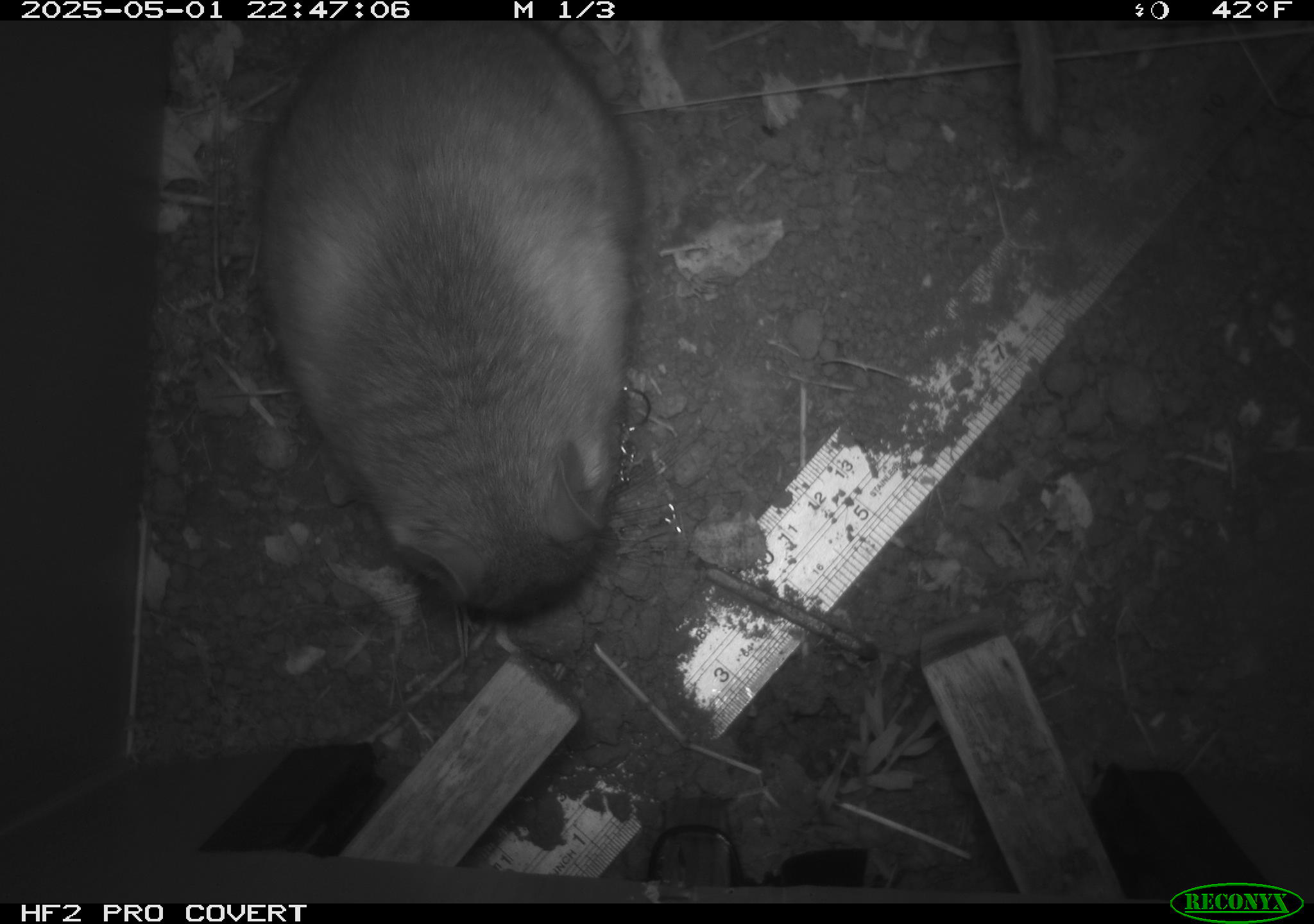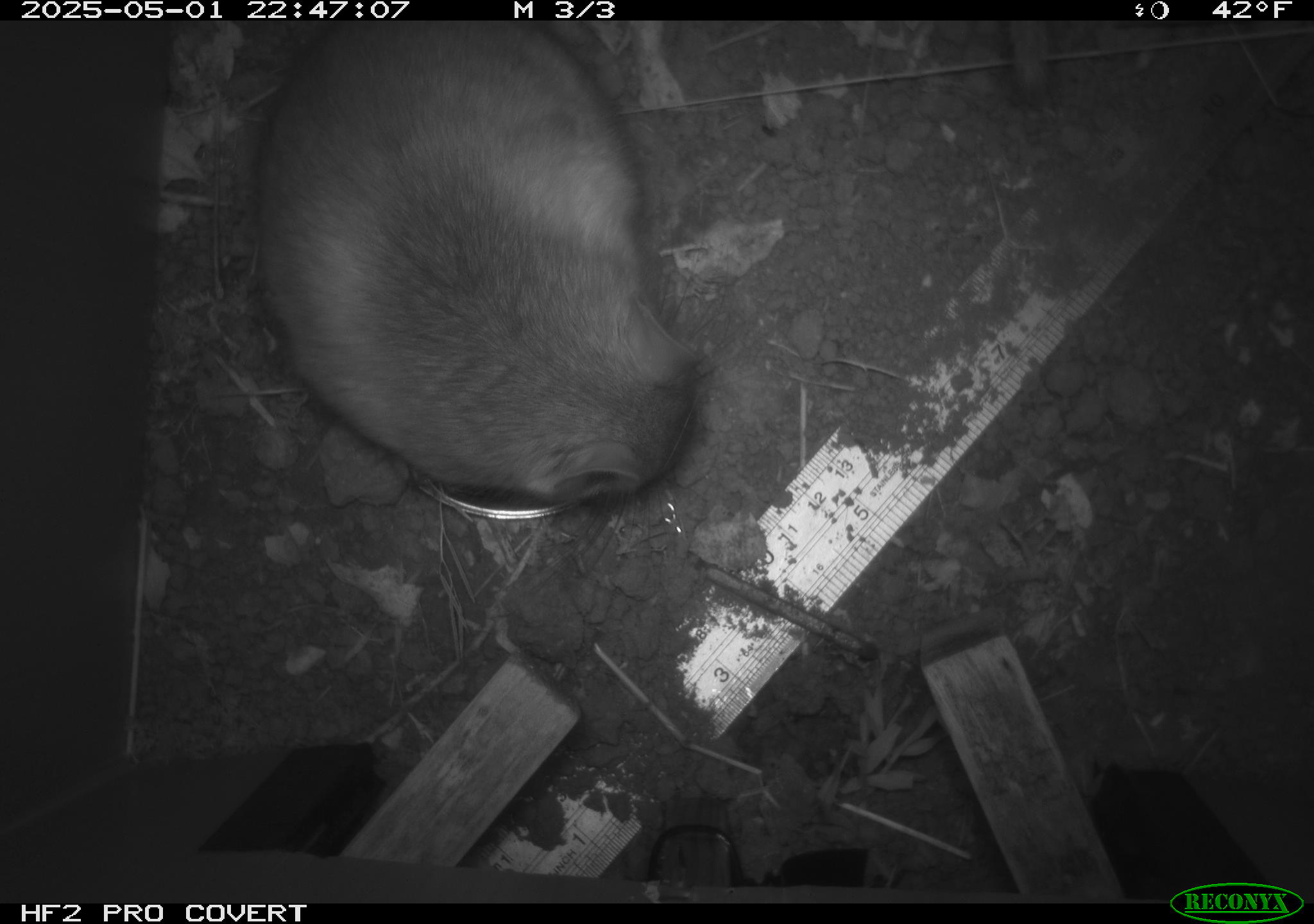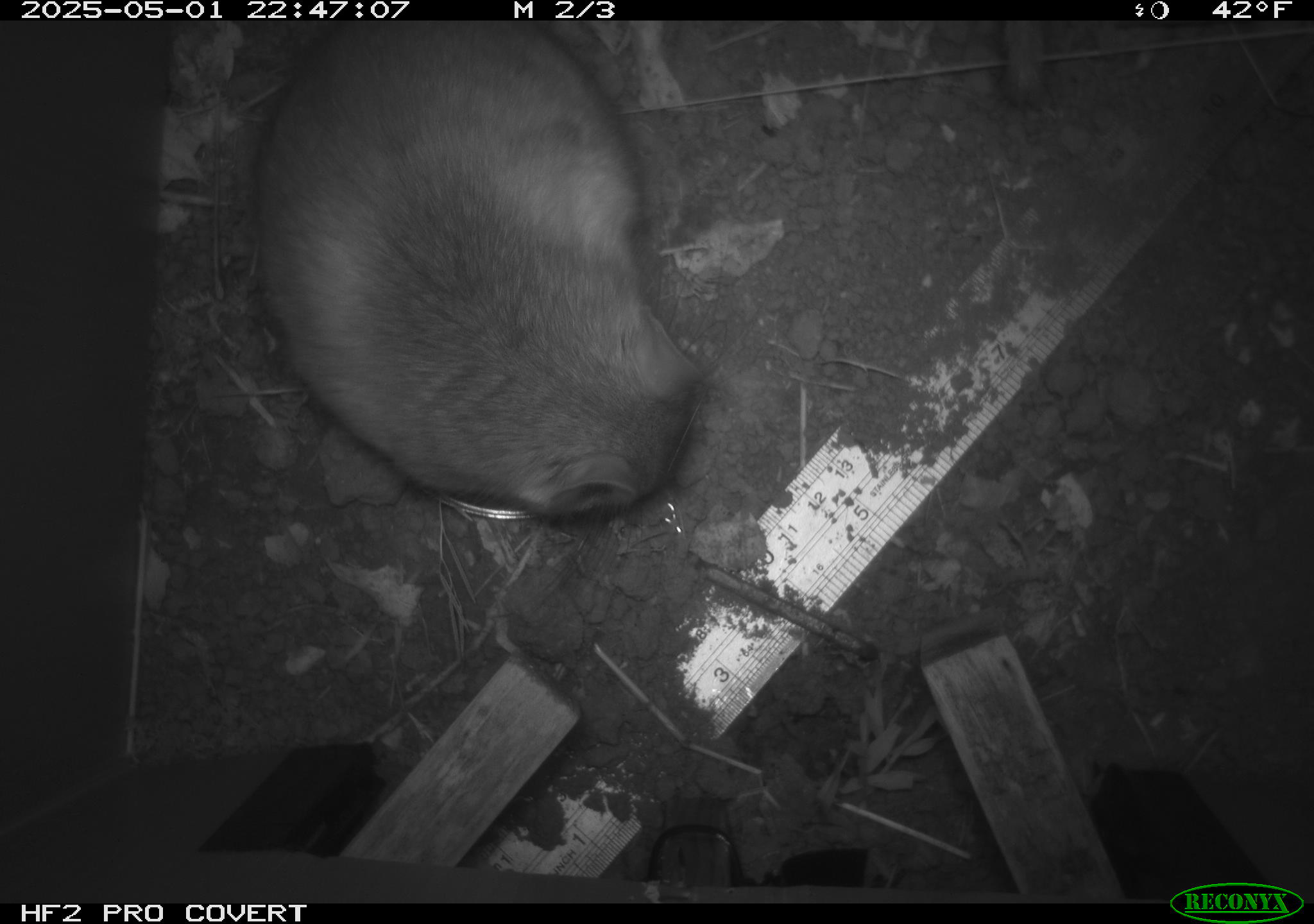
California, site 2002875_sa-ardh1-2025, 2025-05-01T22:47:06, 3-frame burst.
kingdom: Animalia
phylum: Chordata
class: Mammalia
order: Rodentia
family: Cricetidae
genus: Neotoma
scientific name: Neotoma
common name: pack rat or woodrat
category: neotoma species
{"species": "neotoma species (pack rat or woodrat) (Neotoma)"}